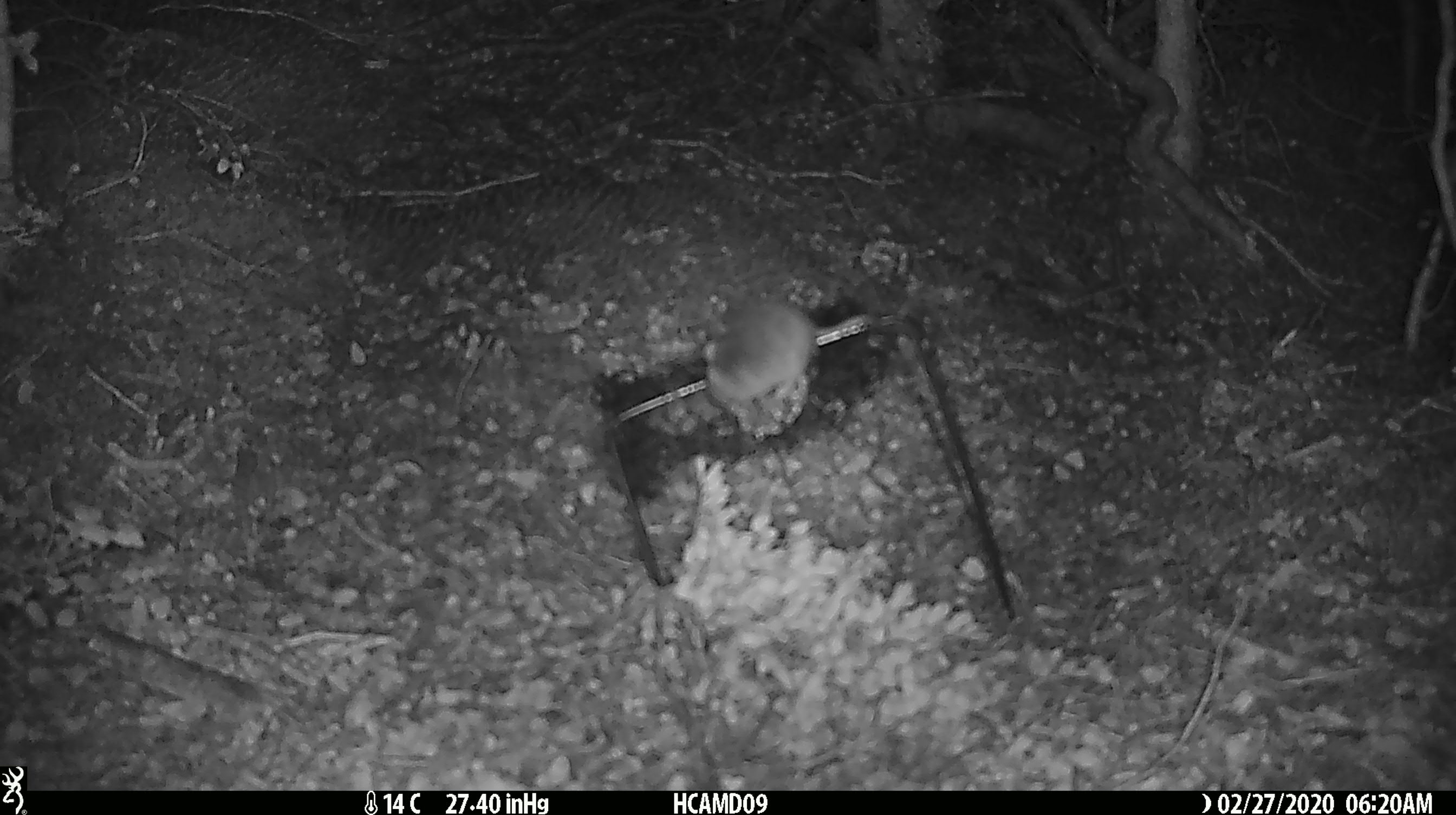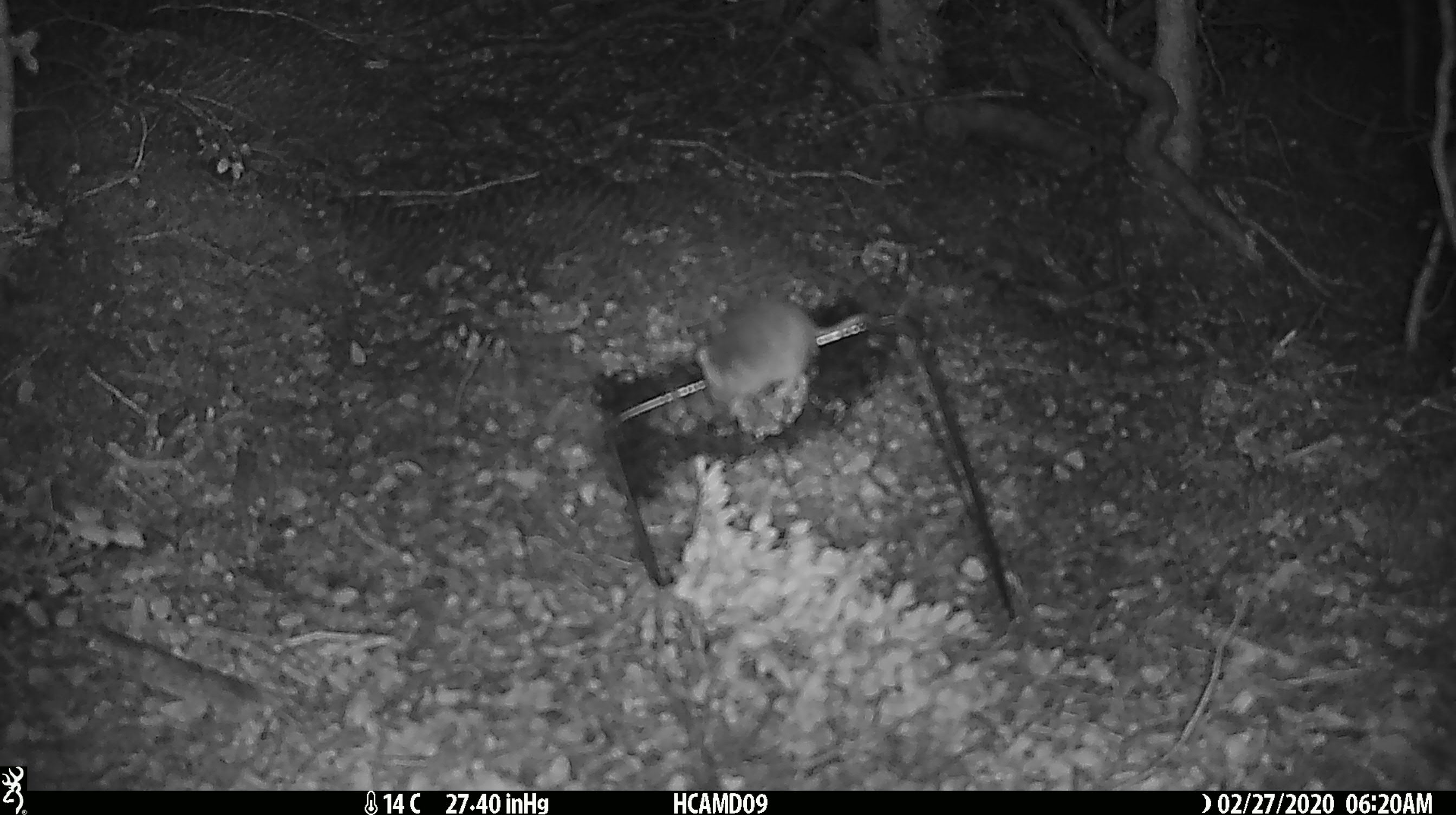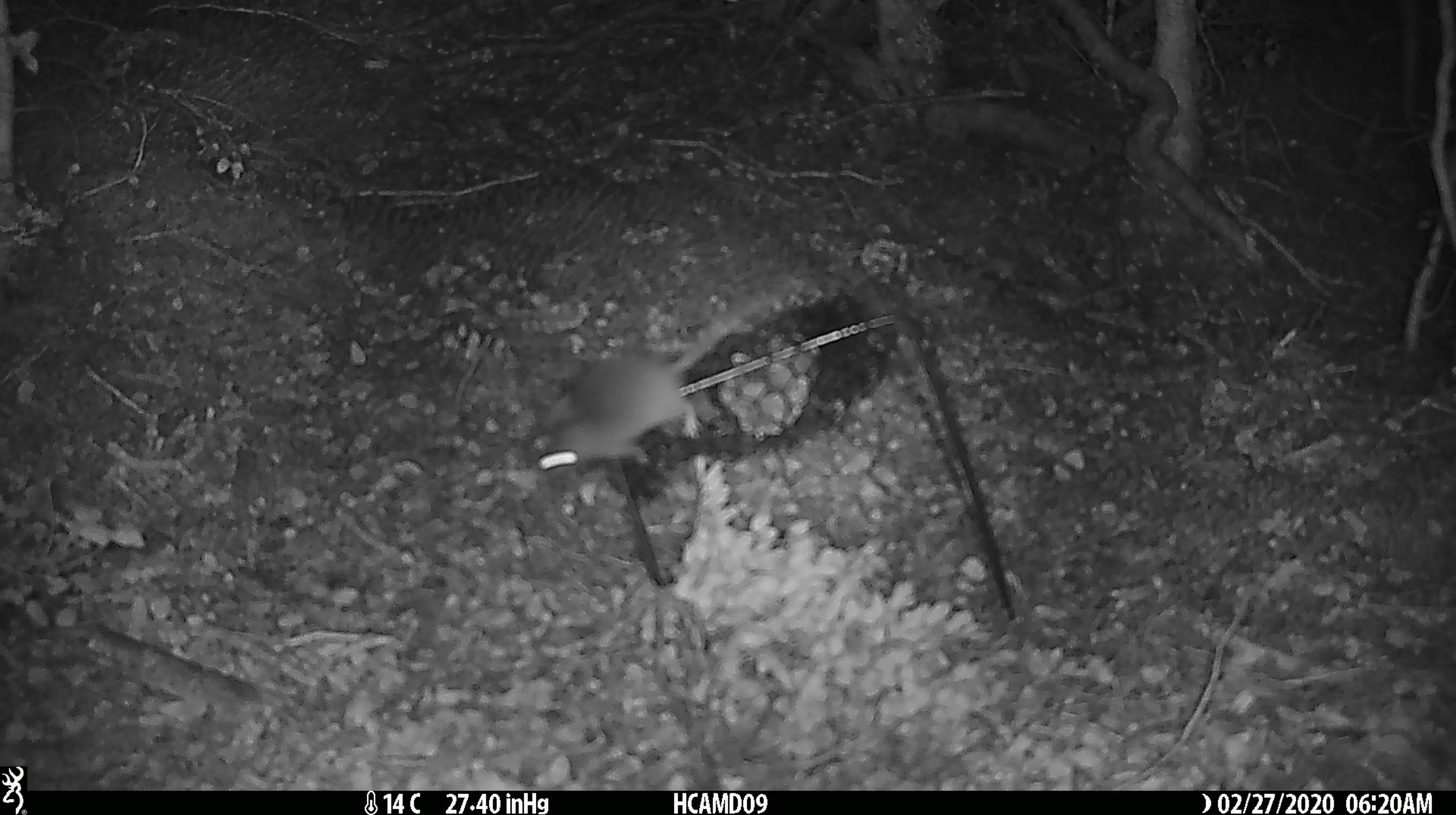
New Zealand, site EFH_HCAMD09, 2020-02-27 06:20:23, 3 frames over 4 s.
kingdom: Animalia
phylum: Chordata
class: Mammalia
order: Rodentia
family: Muridae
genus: Mus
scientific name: Mus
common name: mouse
Mouse (Mus).